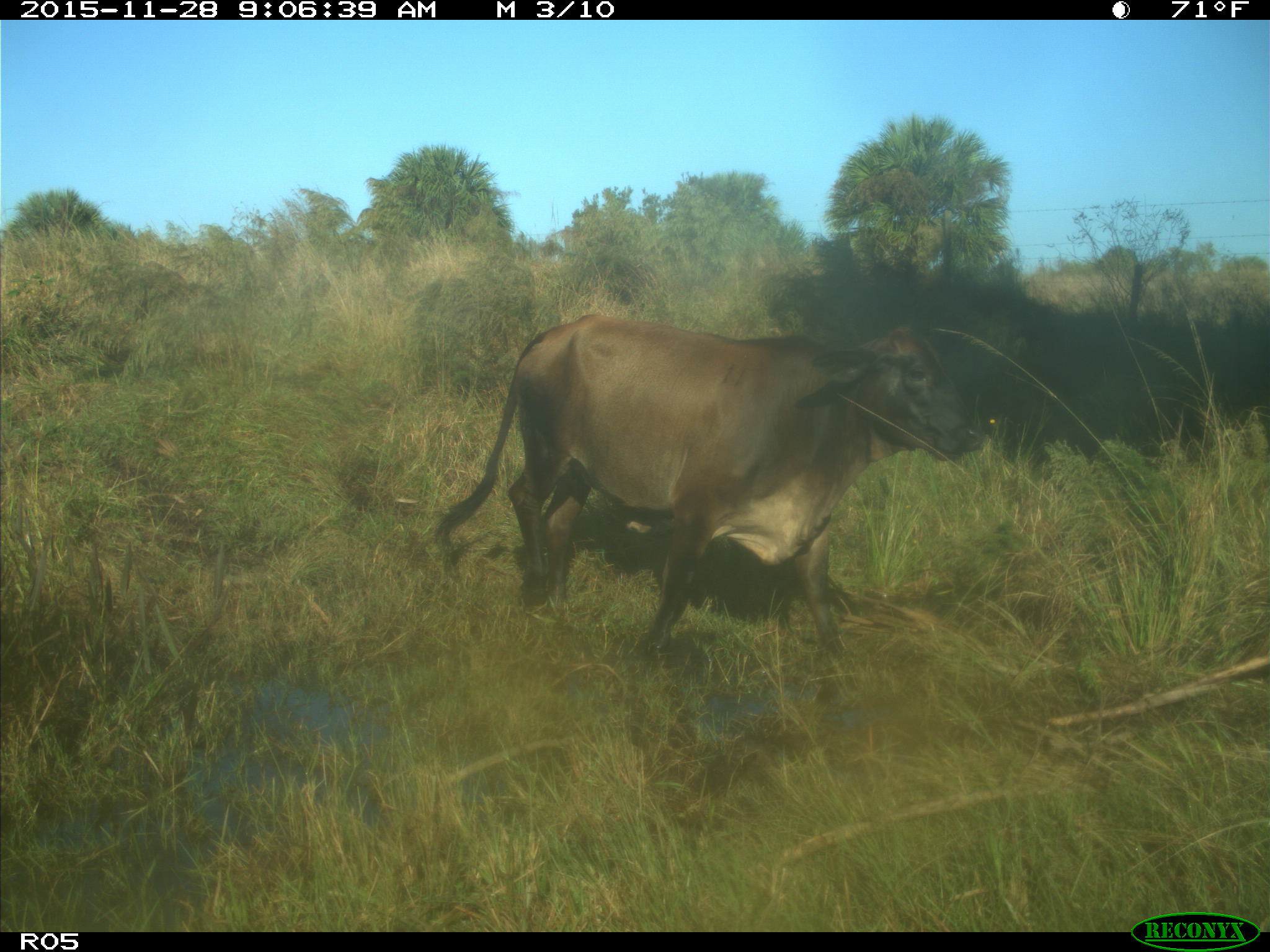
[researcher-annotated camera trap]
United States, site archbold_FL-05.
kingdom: Animalia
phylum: Chordata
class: Mammalia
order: Artiodactyla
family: Bovidae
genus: Bos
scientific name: Bos taurus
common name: domestic cow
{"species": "Bos taurus (domestic cow)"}